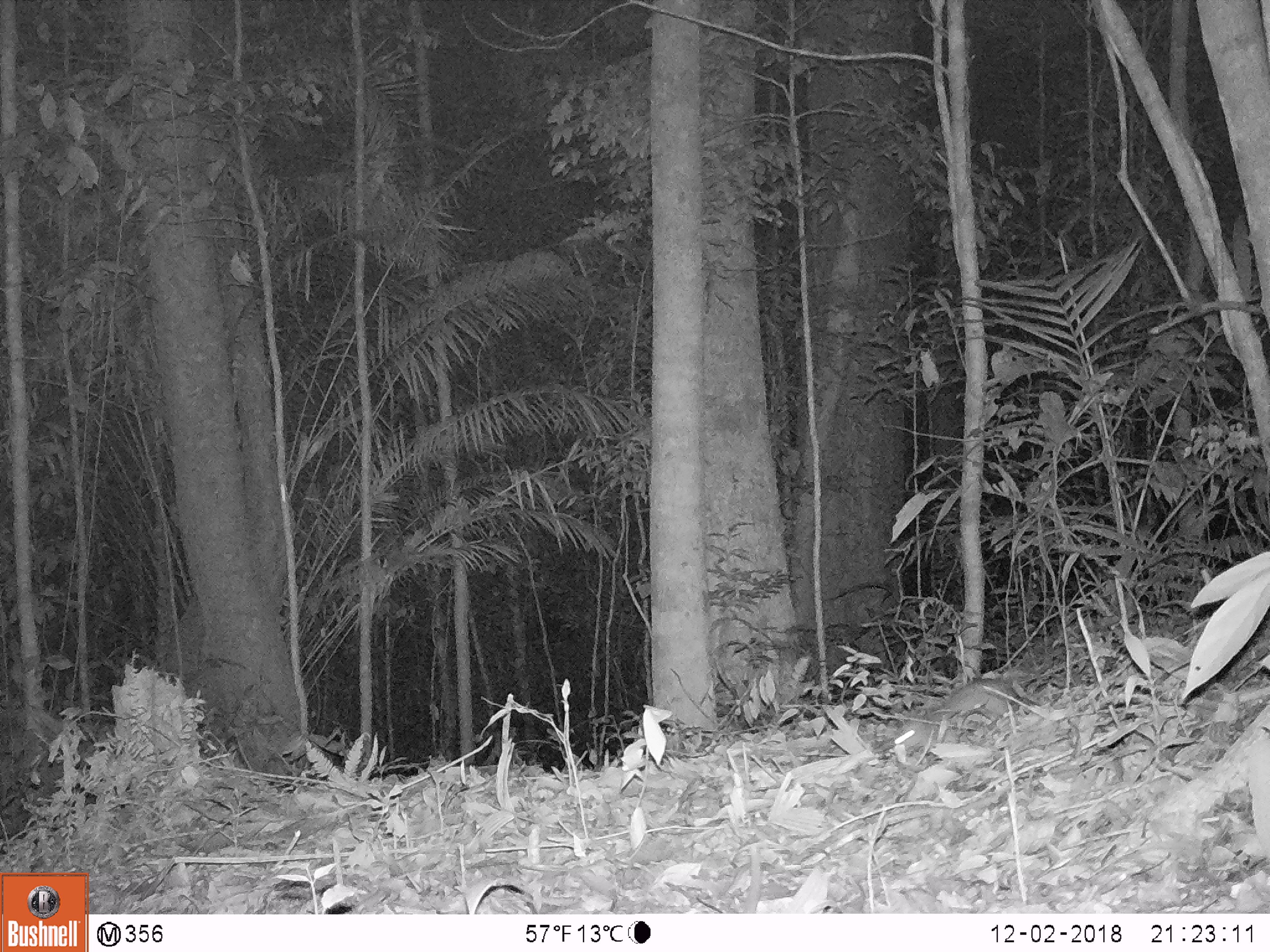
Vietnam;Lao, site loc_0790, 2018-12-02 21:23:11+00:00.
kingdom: Animalia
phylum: Chordata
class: Mammalia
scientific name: Mammalia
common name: mammal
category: unidentified small mammal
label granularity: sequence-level